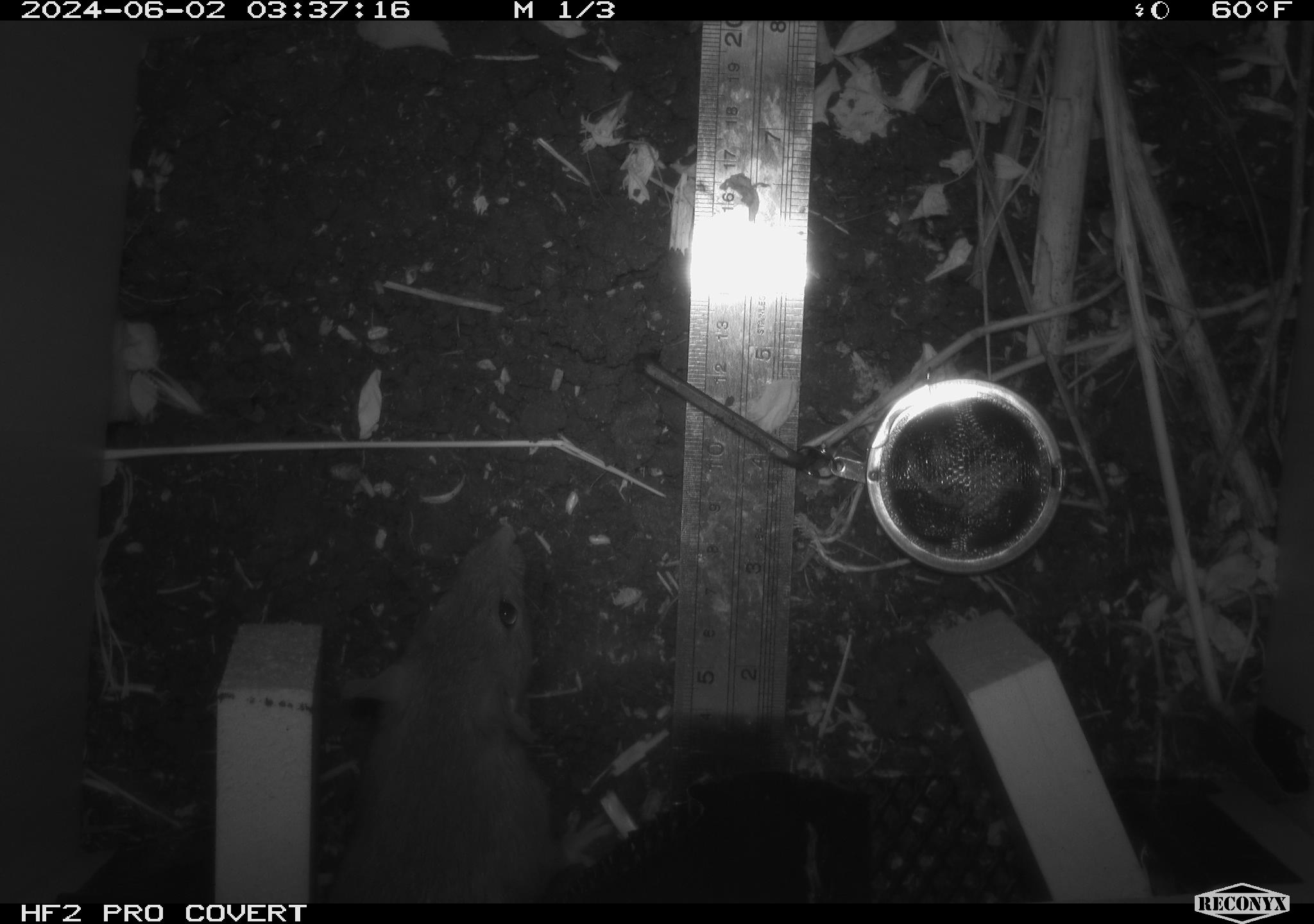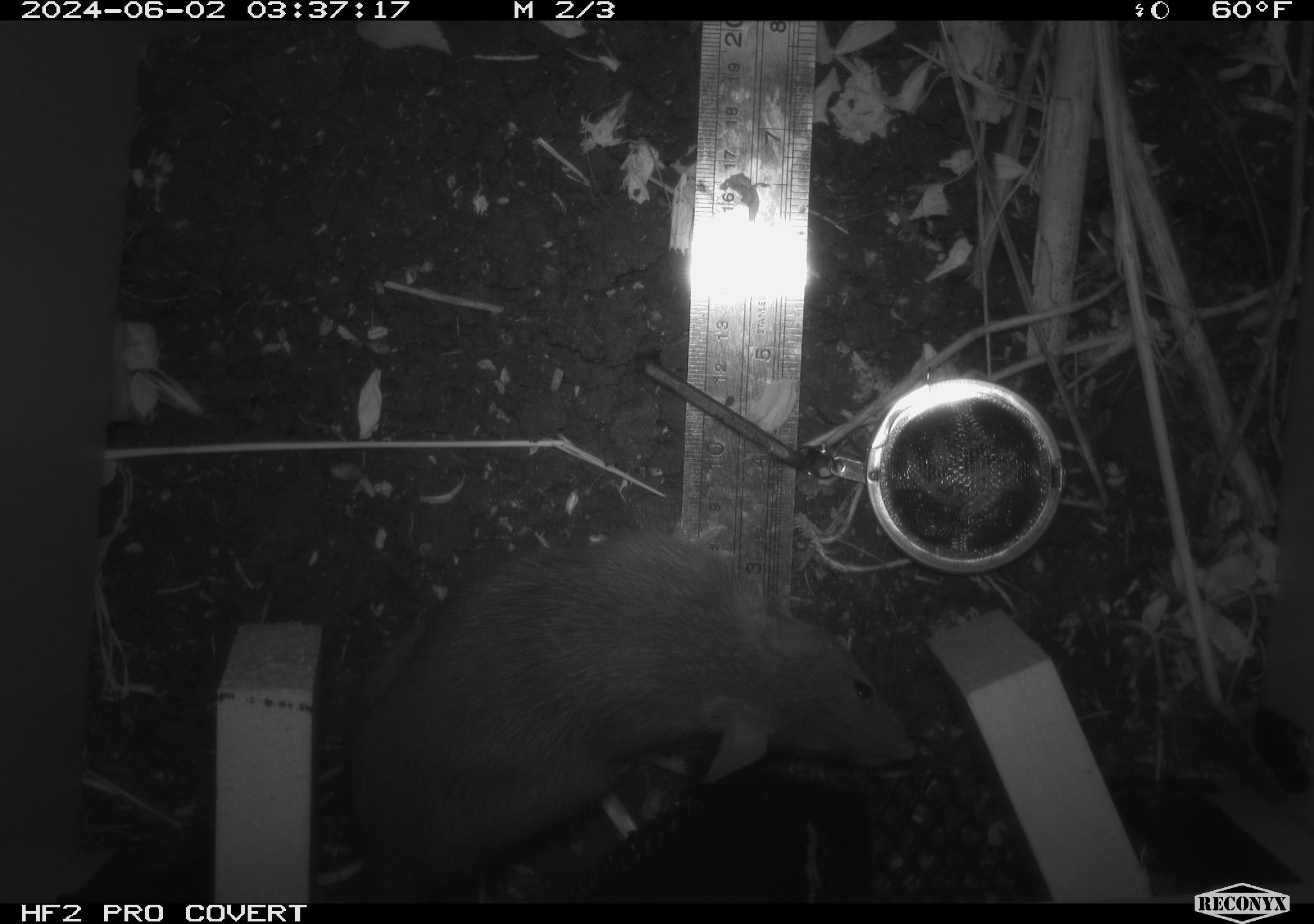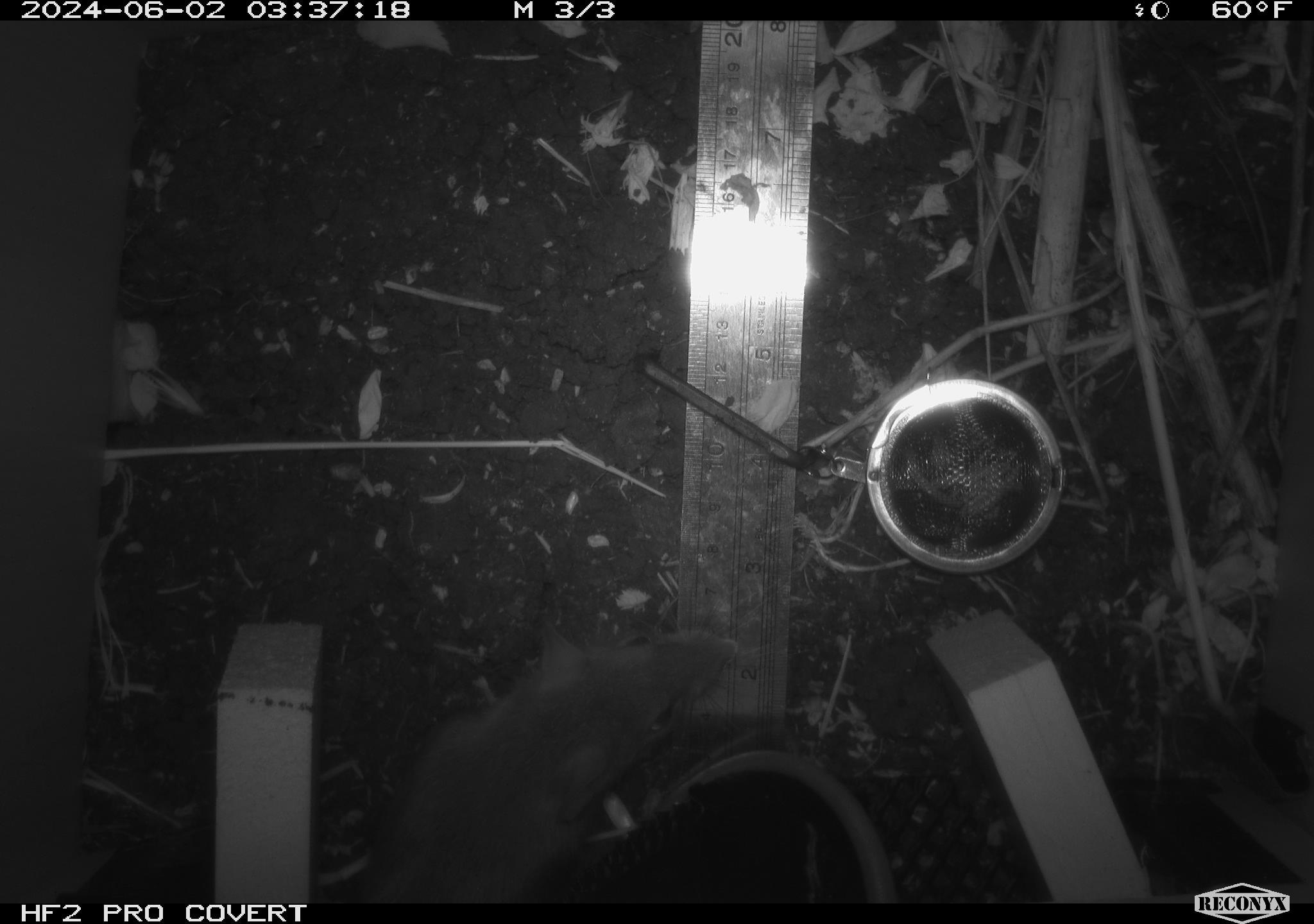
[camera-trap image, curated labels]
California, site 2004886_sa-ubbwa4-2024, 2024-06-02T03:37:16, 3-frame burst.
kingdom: Animalia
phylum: Chordata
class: Mammalia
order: Rodentia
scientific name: Rodentia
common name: woodrat or rat or mouse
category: woodrat or rat or mouse species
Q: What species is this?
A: Woodrat or rat or mouse species (woodrat or rat or mouse) (Rodentia).